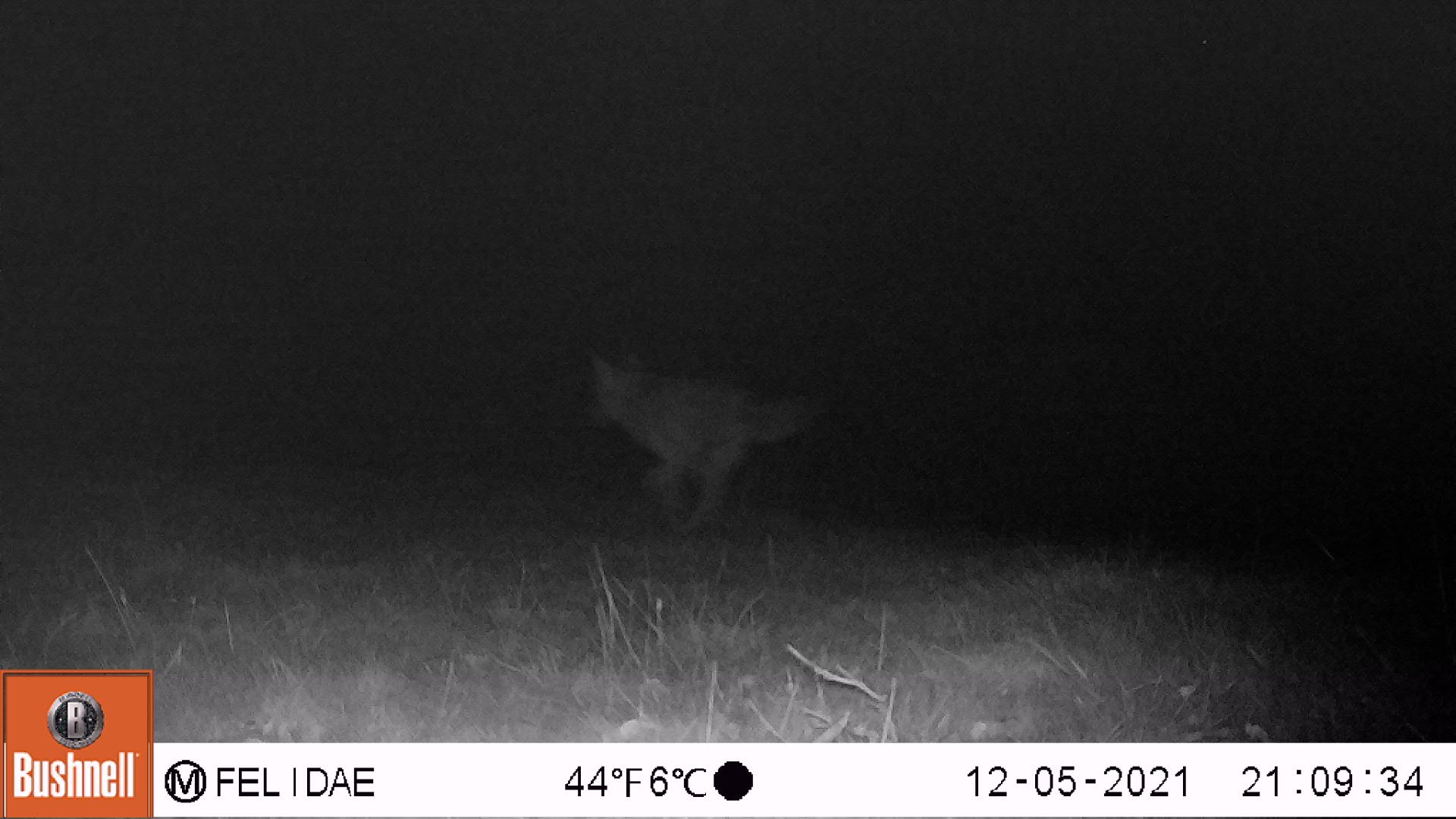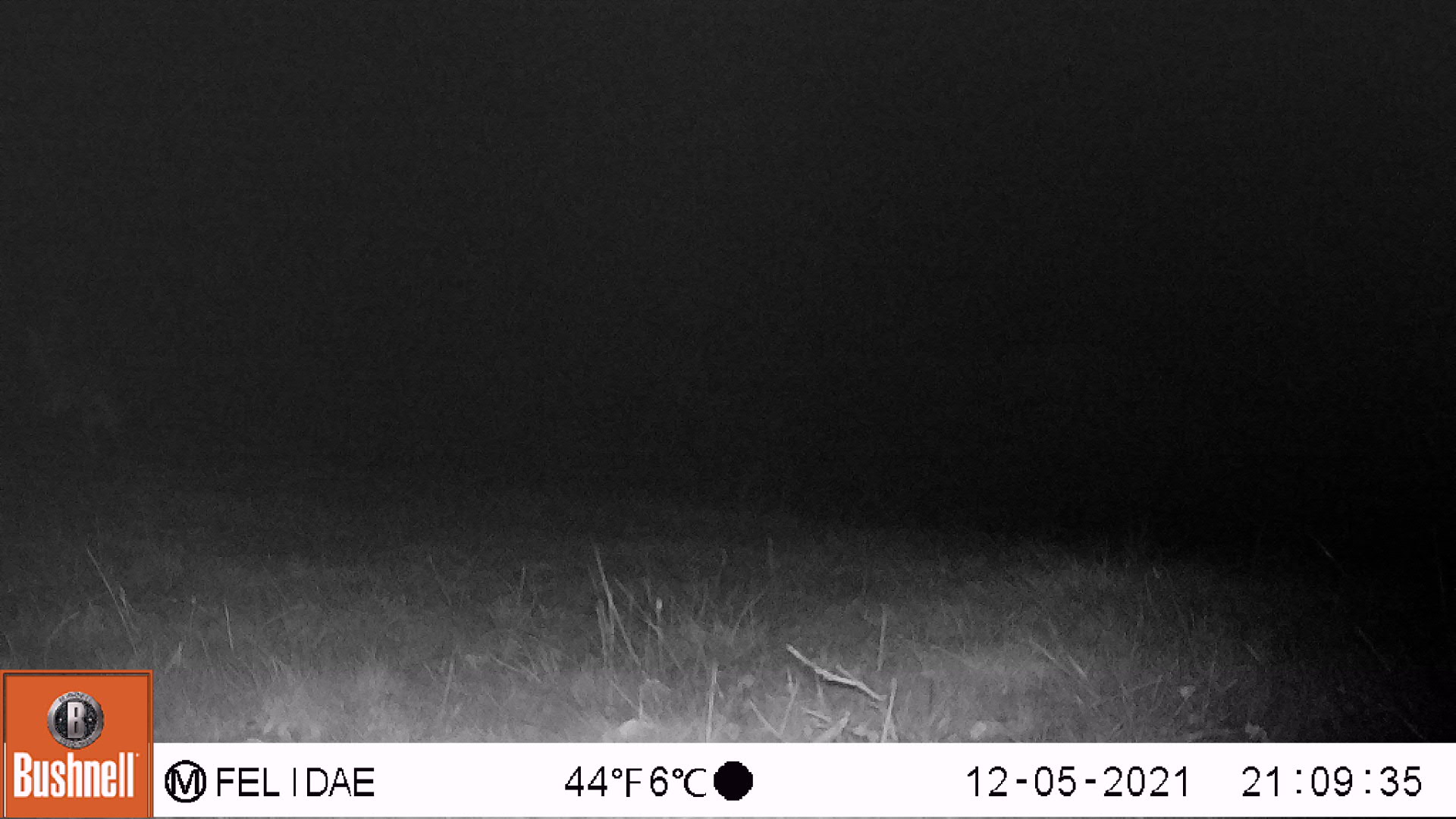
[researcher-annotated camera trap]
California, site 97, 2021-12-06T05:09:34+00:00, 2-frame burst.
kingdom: Animalia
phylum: Chordata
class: Mammalia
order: Carnivora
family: Canidae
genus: Canis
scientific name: Canis latrans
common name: coyote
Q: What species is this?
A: Coyote (Canis latrans).